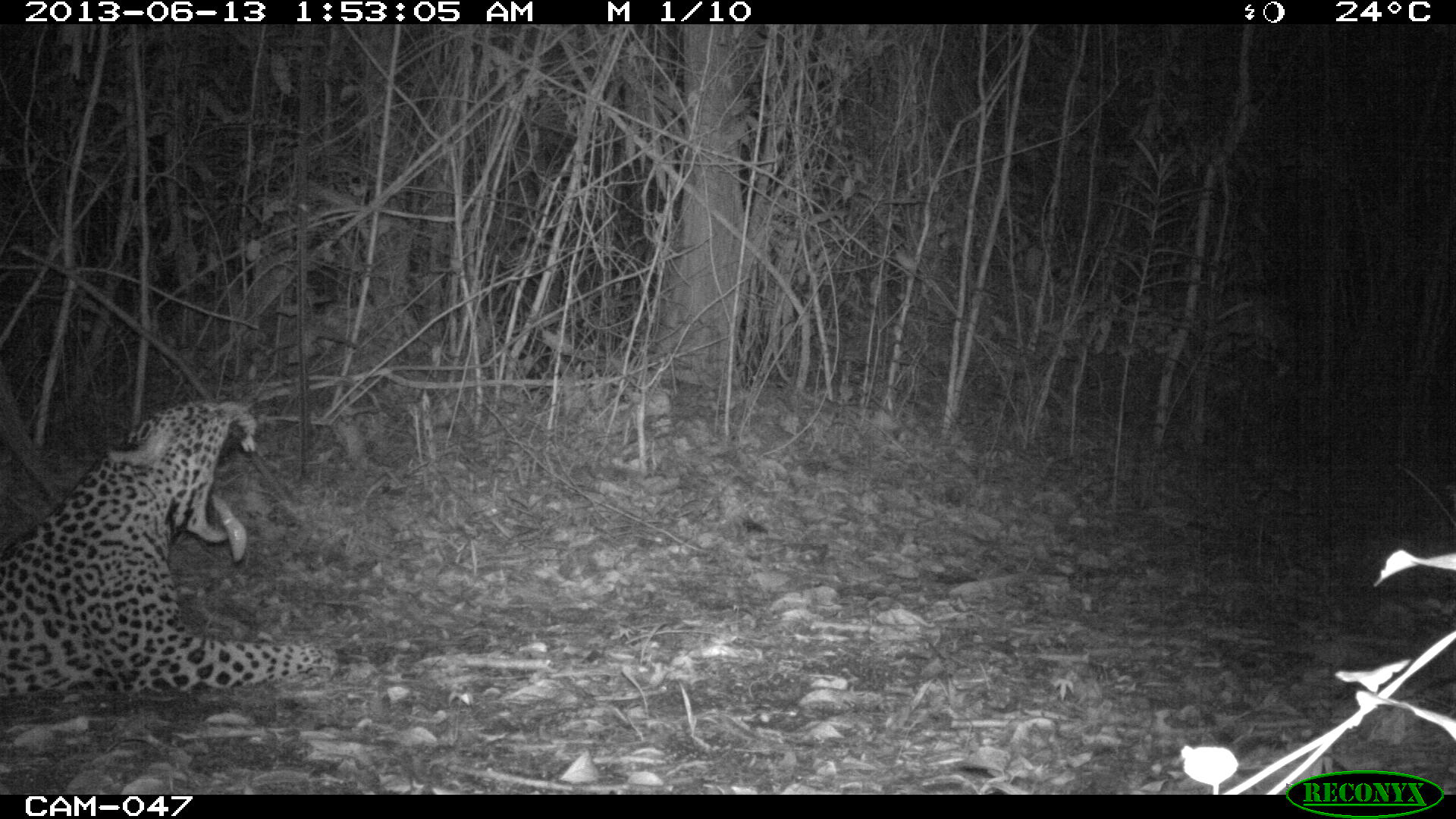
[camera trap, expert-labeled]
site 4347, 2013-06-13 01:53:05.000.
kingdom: Animalia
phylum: Chordata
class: Mammalia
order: Carnivora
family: Felidae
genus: Panthera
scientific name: Panthera onca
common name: jaguar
Panthera onca (jaguar), count 1, sex male.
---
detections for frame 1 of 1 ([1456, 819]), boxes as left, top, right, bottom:
panthera onca: 0, 399, 340, 697